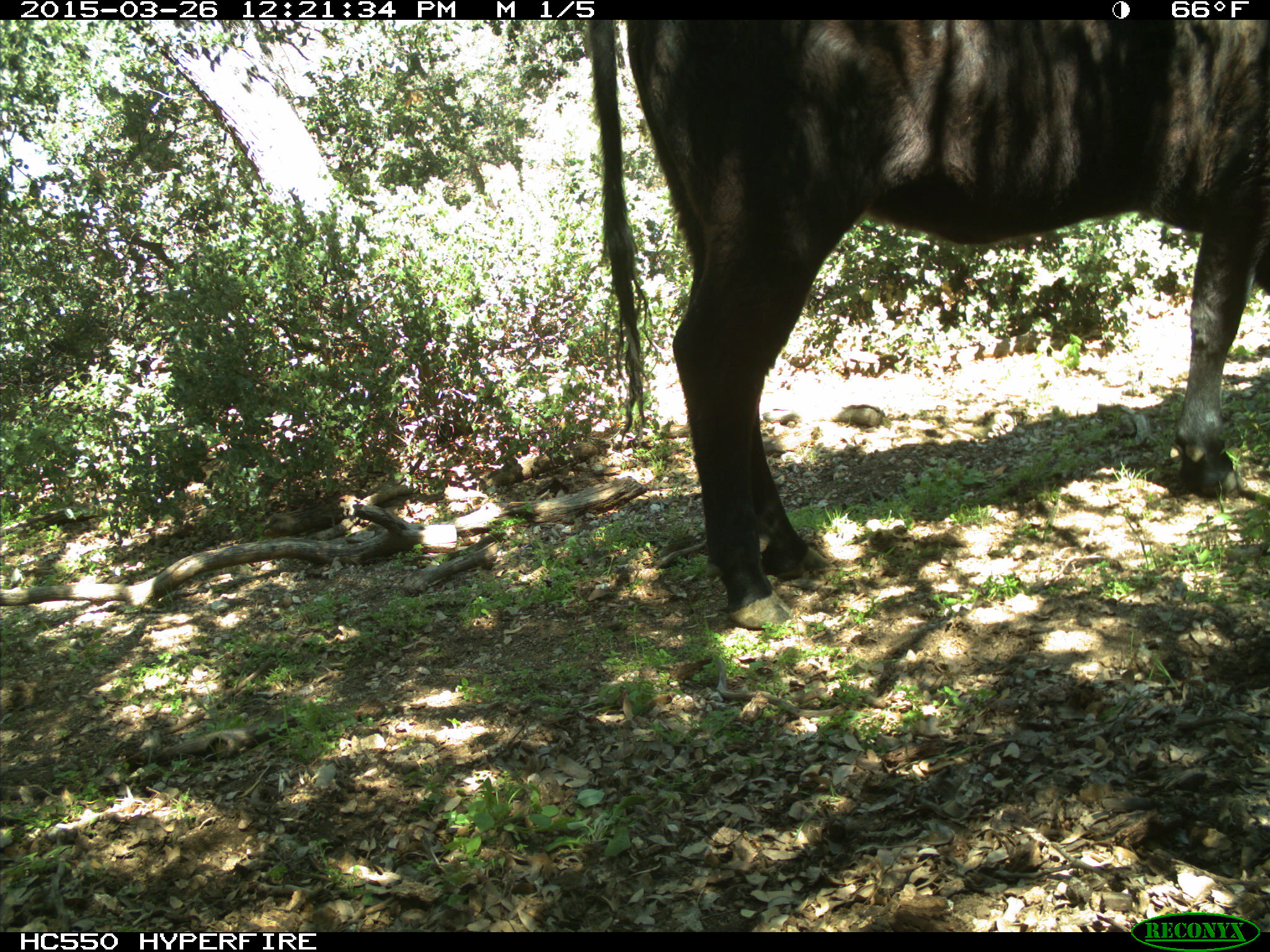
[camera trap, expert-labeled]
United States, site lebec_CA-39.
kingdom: Animalia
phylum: Chordata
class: Mammalia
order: Artiodactyla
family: Bovidae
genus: Bos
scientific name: Bos taurus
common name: domestic cow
Bos taurus (domestic cow).